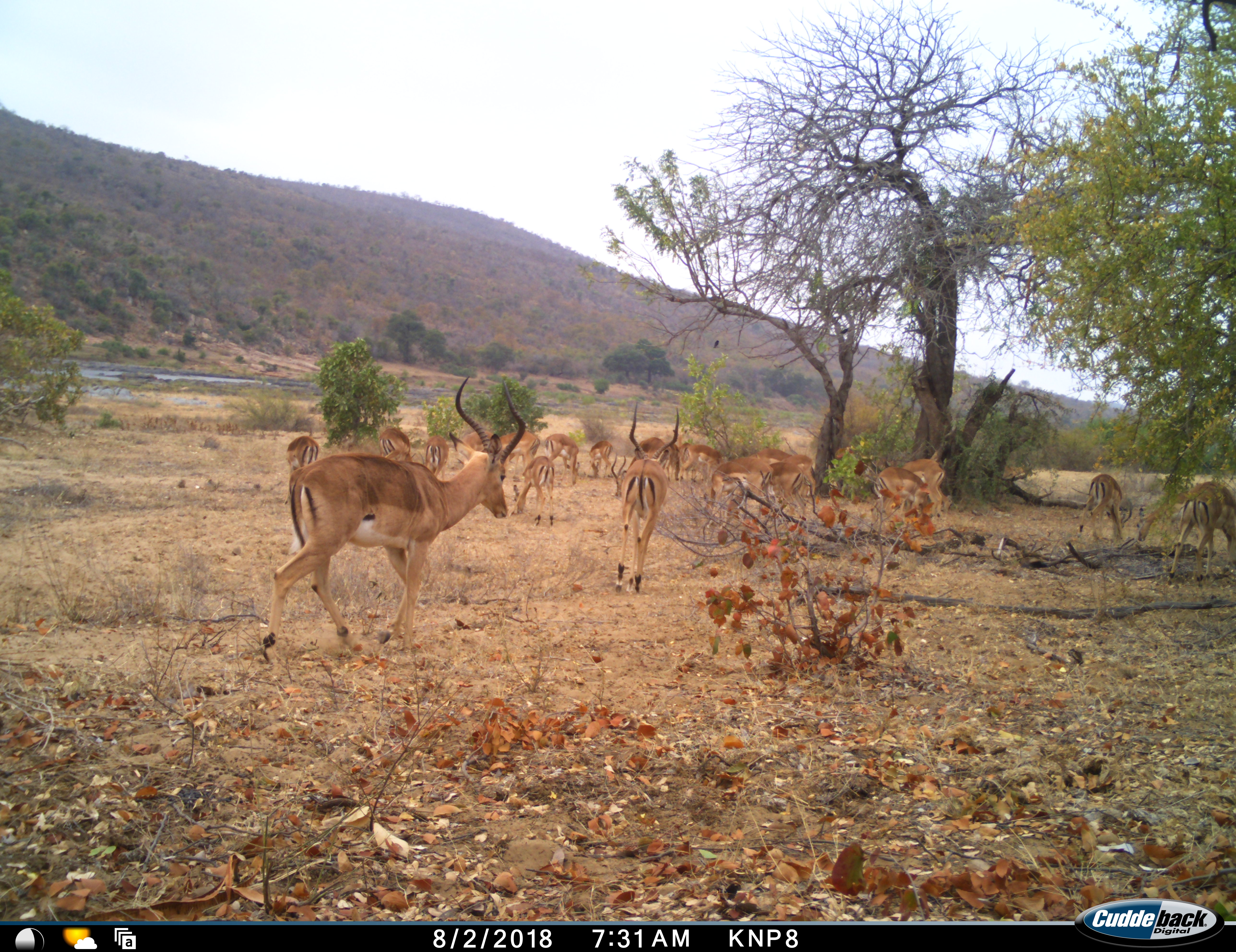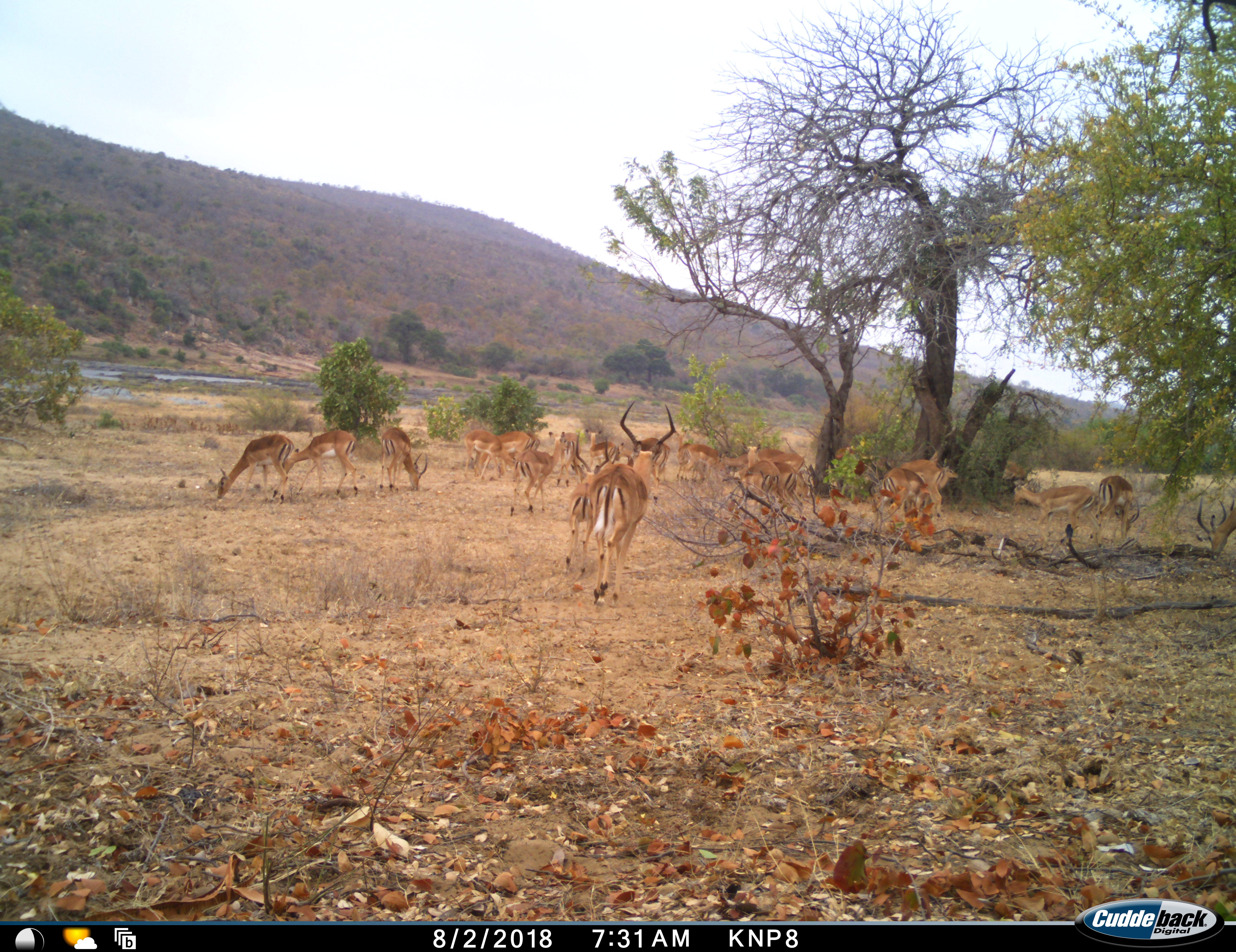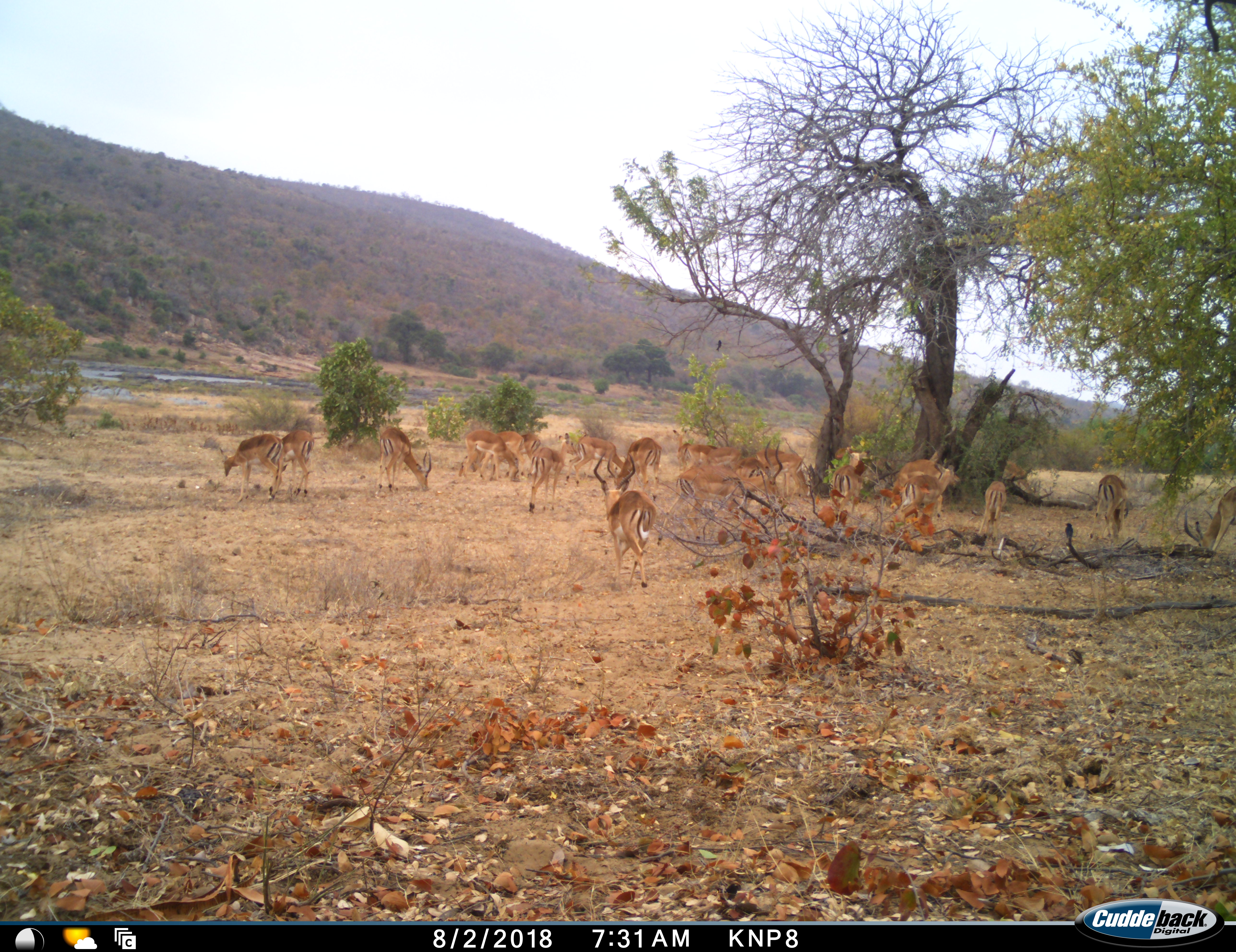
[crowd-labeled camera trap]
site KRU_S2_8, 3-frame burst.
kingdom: Animalia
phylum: Chordata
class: Mammalia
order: Artiodactyla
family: Bovidae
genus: Aepyceros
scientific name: Aepyceros melampus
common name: impala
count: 11-50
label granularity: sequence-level